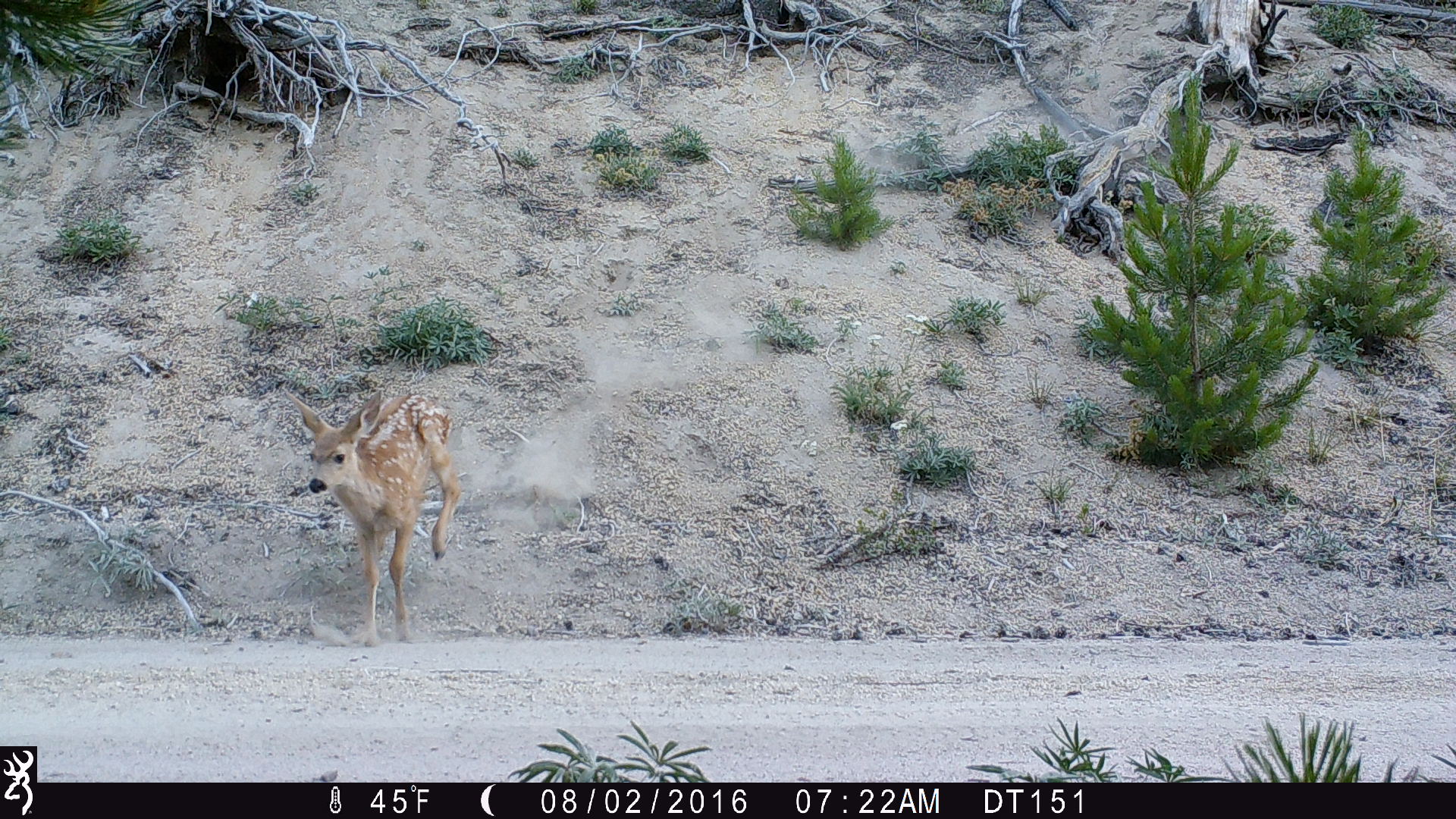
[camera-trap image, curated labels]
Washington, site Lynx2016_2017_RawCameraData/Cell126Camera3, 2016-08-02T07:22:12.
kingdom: Animalia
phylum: Chordata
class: Mammalia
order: Artiodactyla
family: Cervidae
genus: Odocoileus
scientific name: Odocoileus hemionus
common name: mule deer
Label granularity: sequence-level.